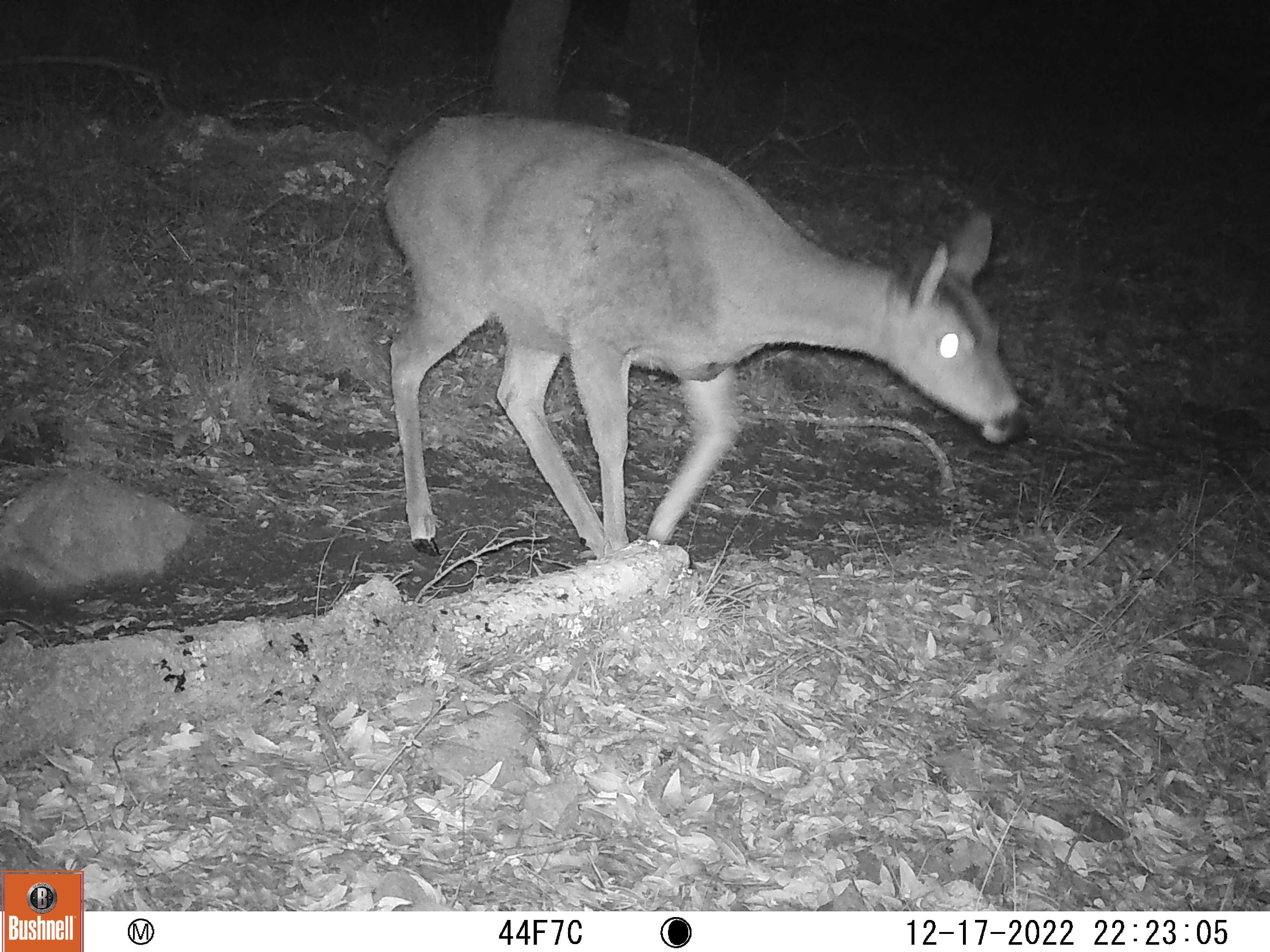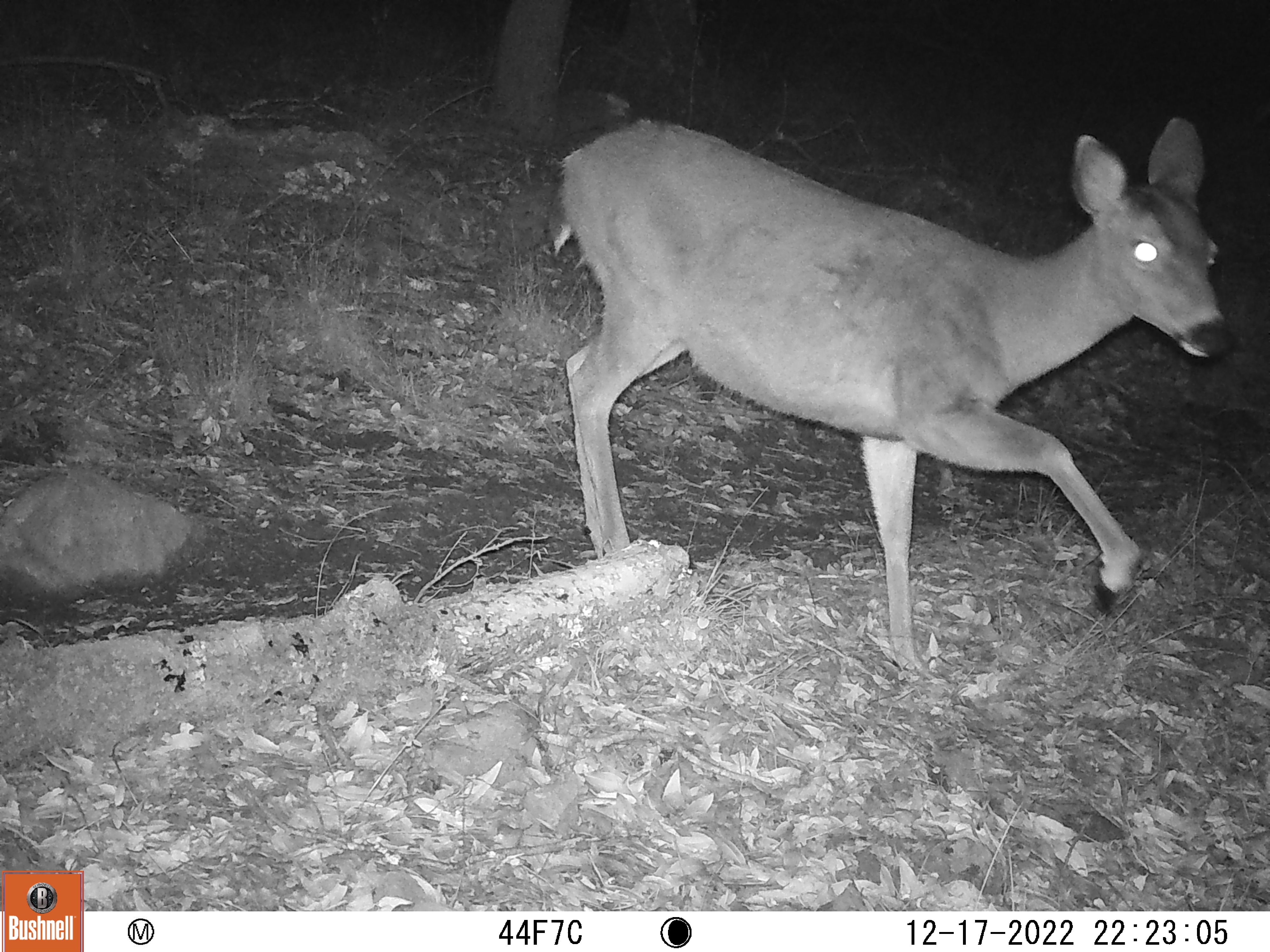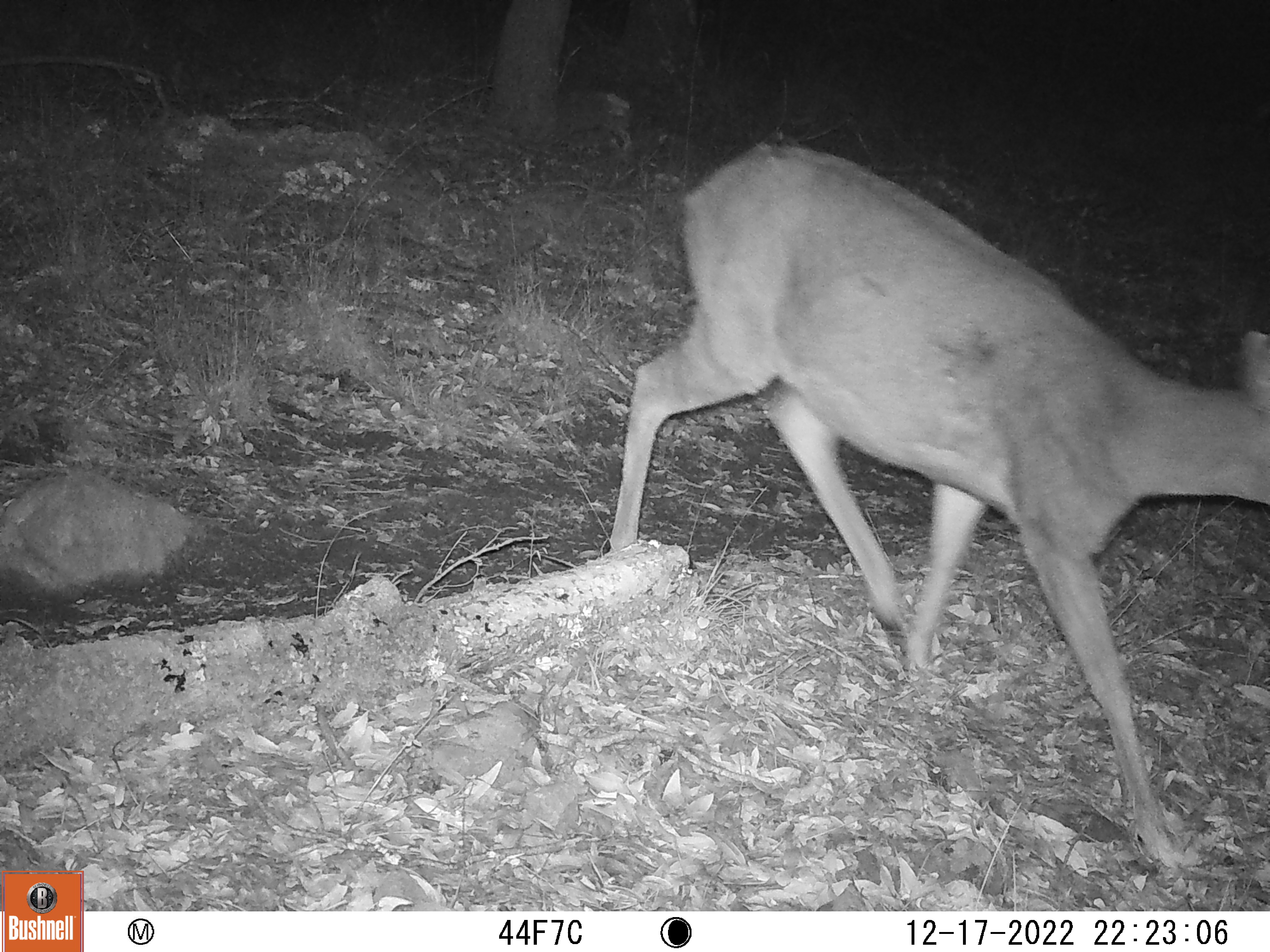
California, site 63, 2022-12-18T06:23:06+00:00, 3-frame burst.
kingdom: Animalia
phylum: Chordata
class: Mammalia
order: Artiodactyla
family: Cervidae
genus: Odocoileus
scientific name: Odocoileus hemionus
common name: mule deer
Mule deer (Odocoileus hemionus).